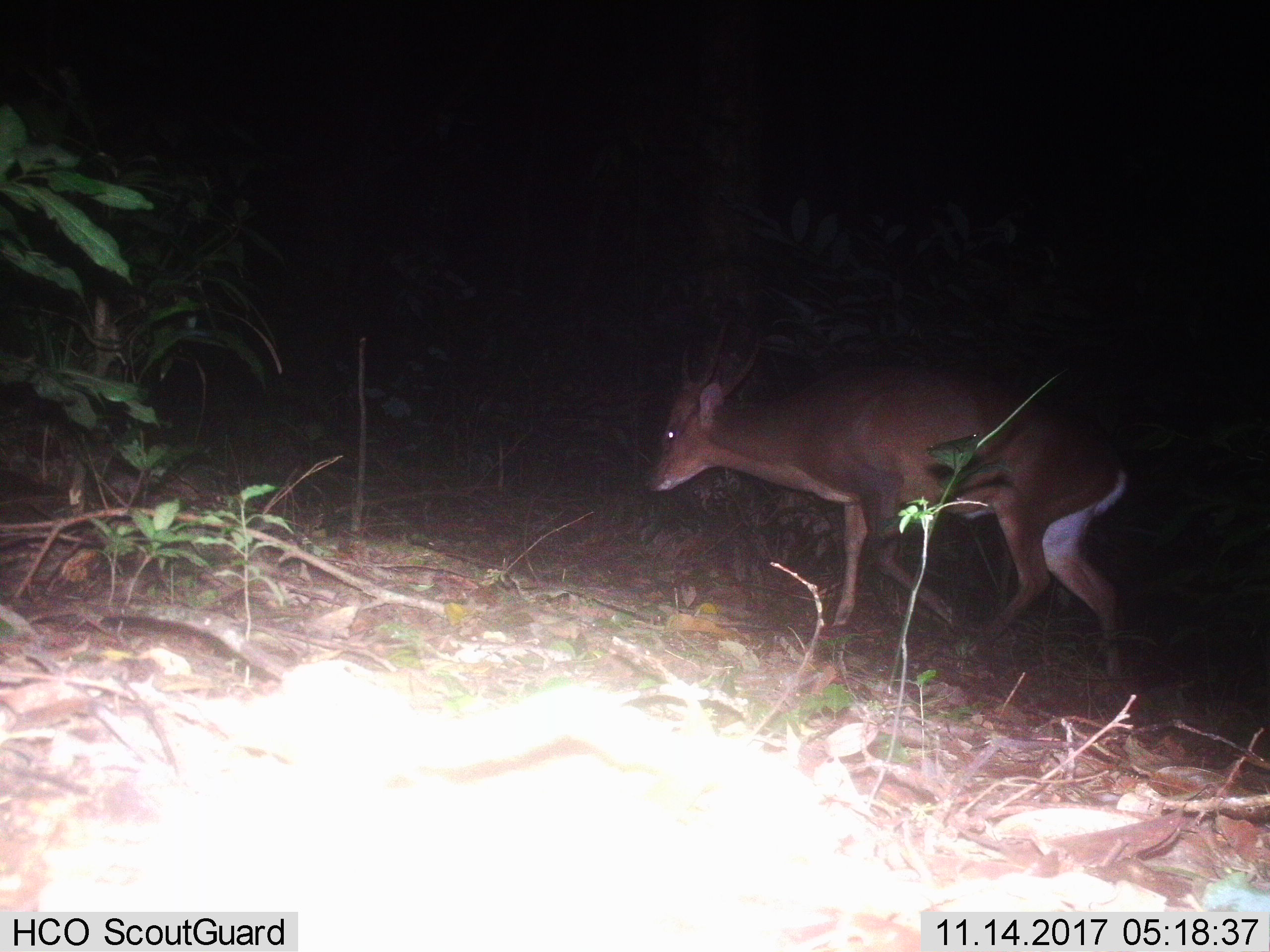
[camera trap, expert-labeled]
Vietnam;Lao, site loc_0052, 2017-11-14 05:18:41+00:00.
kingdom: Animalia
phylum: Chordata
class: Mammalia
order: Artiodactyla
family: Cervidae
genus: Muntiacus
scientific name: Muntiacus vuquangensis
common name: large-antlered muntjac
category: large antlered muntjac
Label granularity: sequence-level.